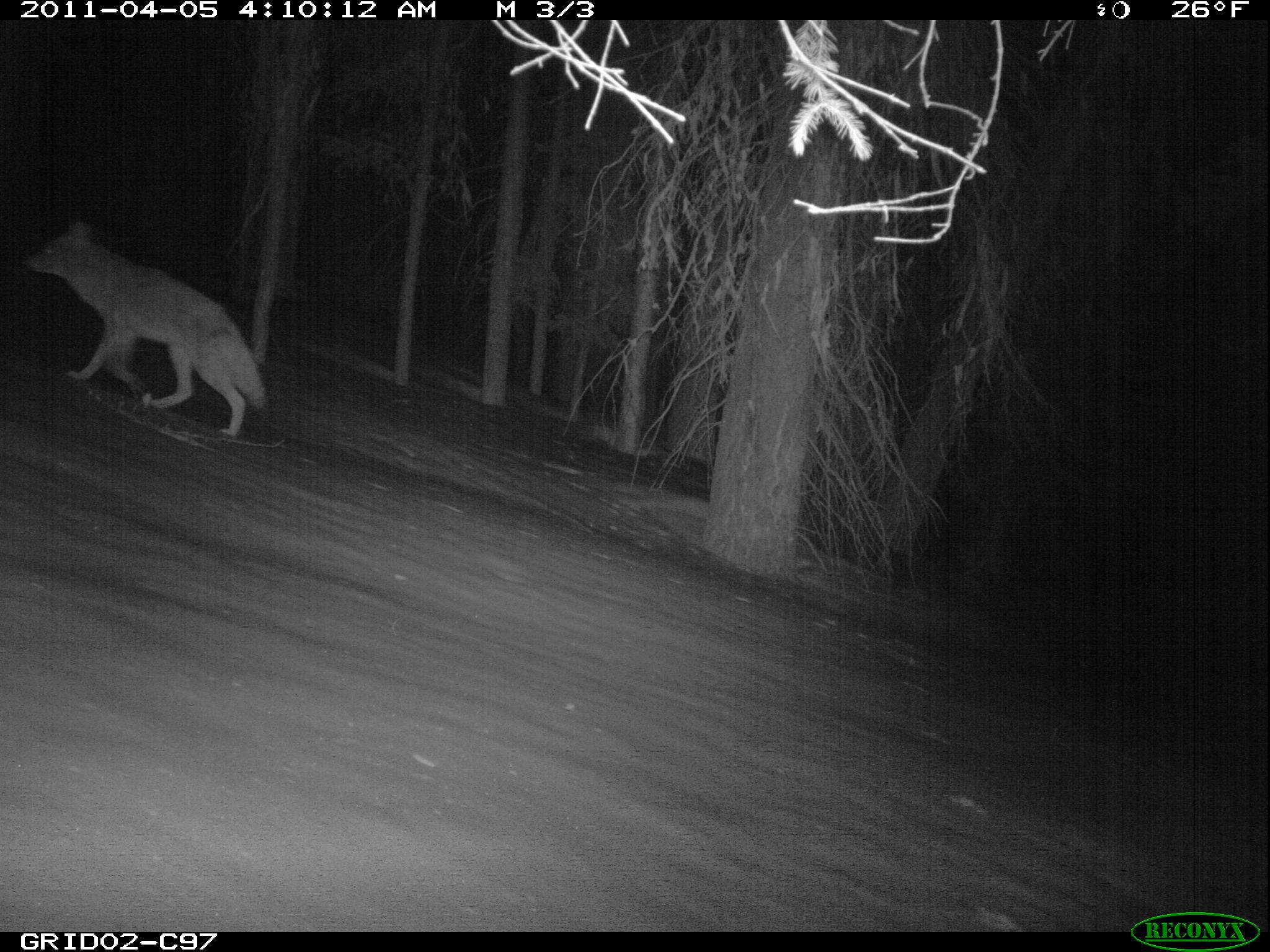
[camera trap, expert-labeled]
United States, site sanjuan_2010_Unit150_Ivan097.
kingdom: Animalia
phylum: Chordata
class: Mammalia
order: Carnivora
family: Canidae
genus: Canis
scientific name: Canis latrans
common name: coyote